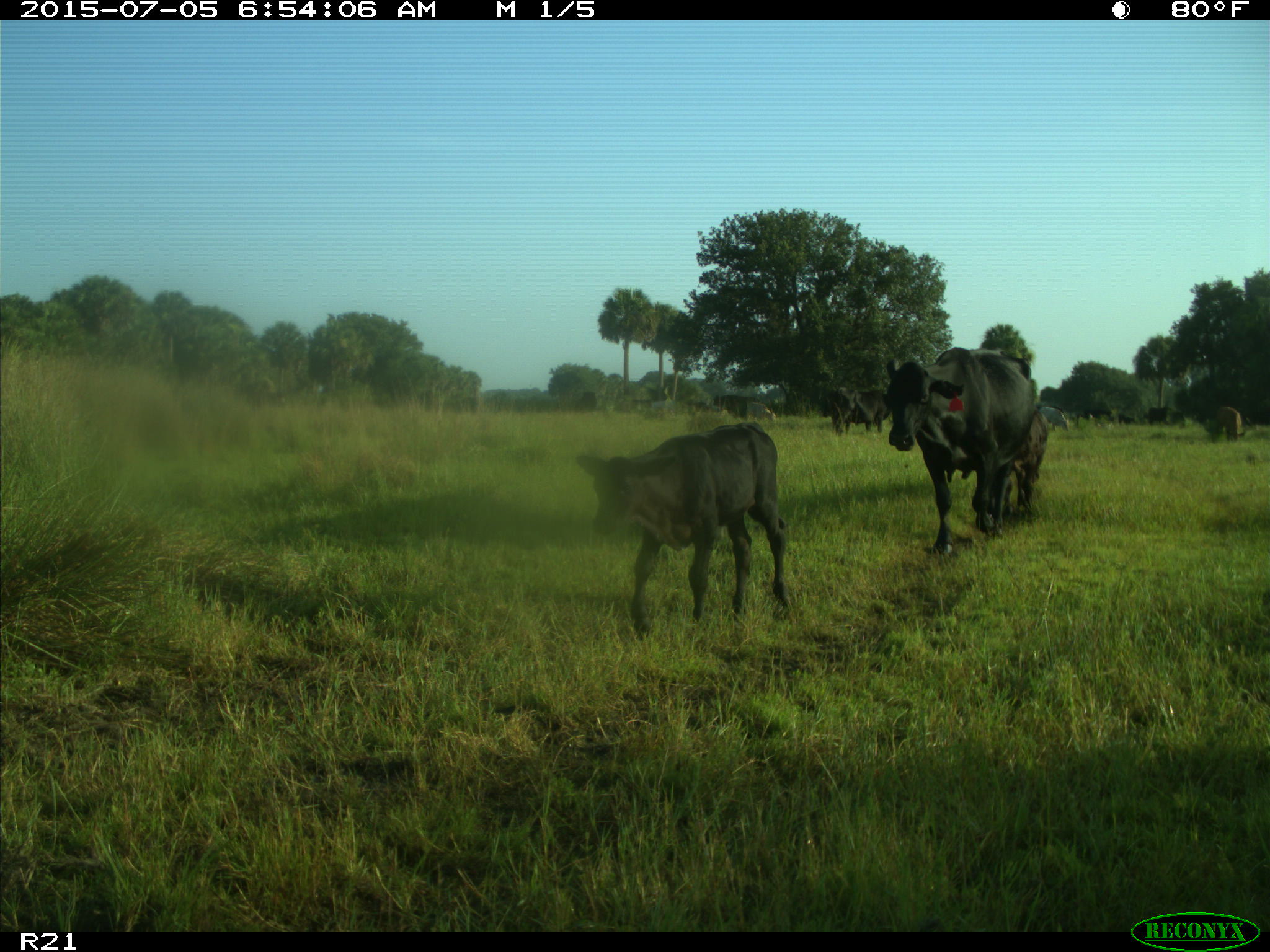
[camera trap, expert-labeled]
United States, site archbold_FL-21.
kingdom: Animalia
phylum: Chordata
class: Mammalia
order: Artiodactyla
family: Bovidae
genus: Bos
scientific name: Bos taurus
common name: domestic cow